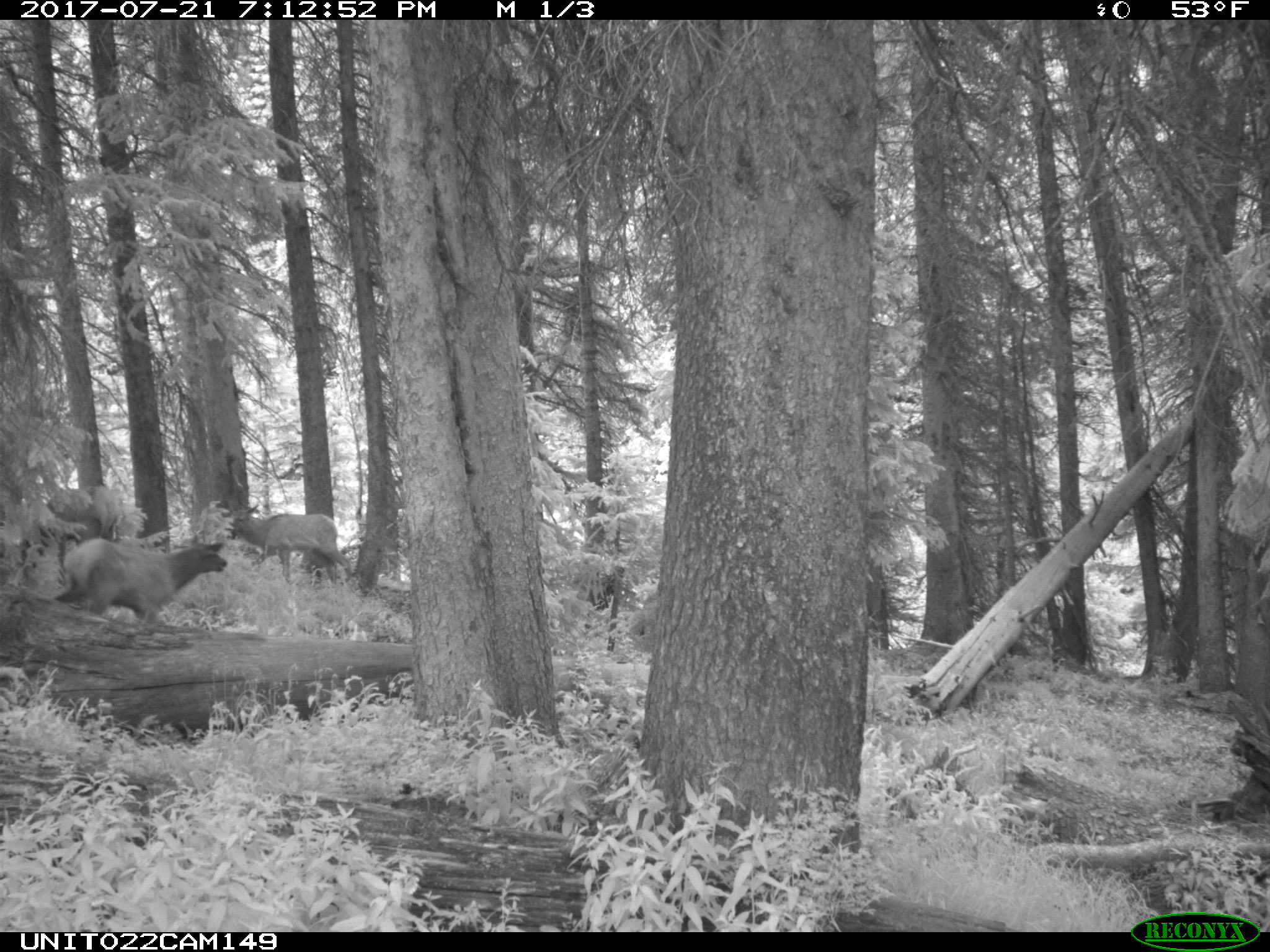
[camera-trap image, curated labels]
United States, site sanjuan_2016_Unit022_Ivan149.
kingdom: Animalia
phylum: Chordata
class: Mammalia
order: Artiodactyla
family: Cervidae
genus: Cervus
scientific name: Cervus elaphus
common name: red deer